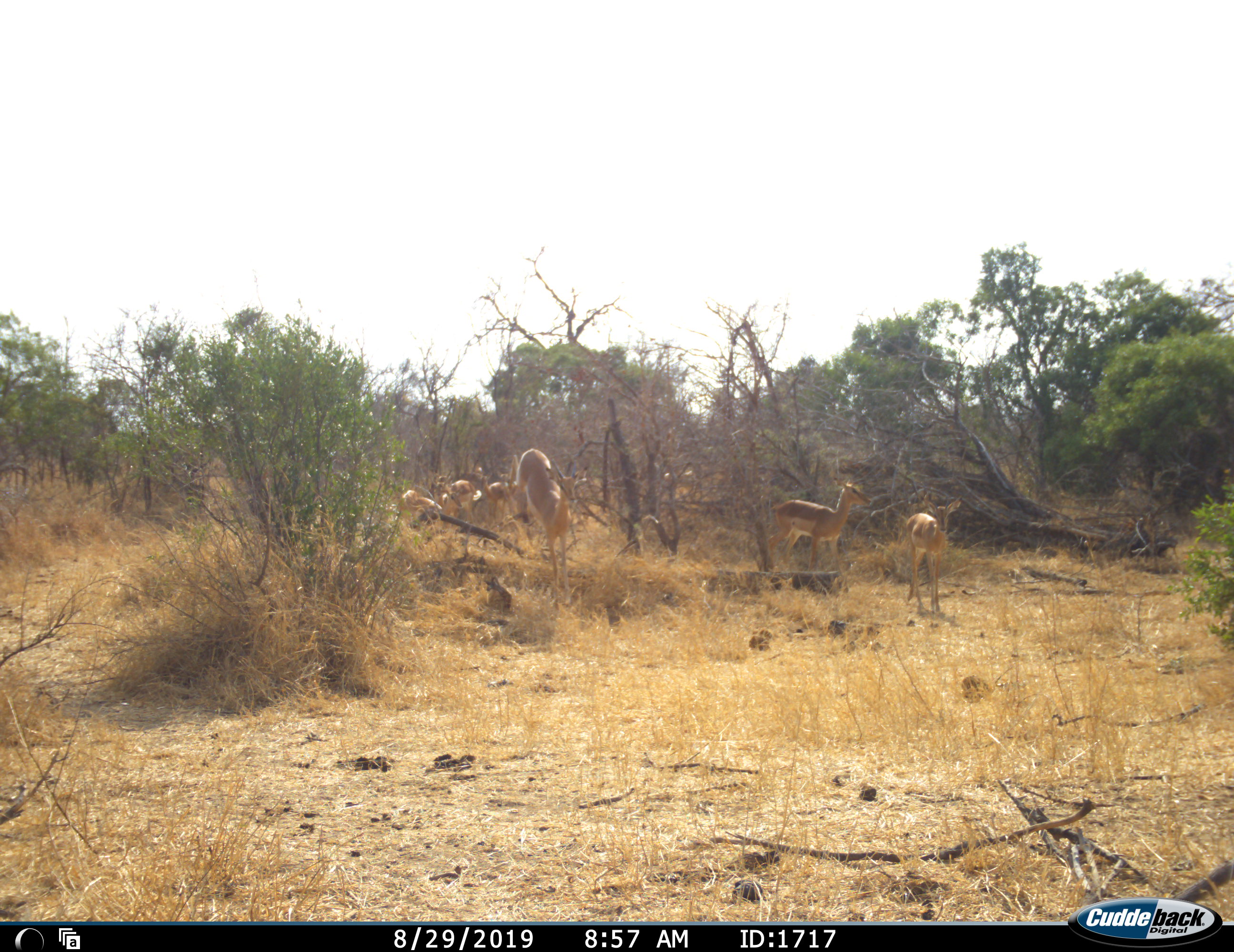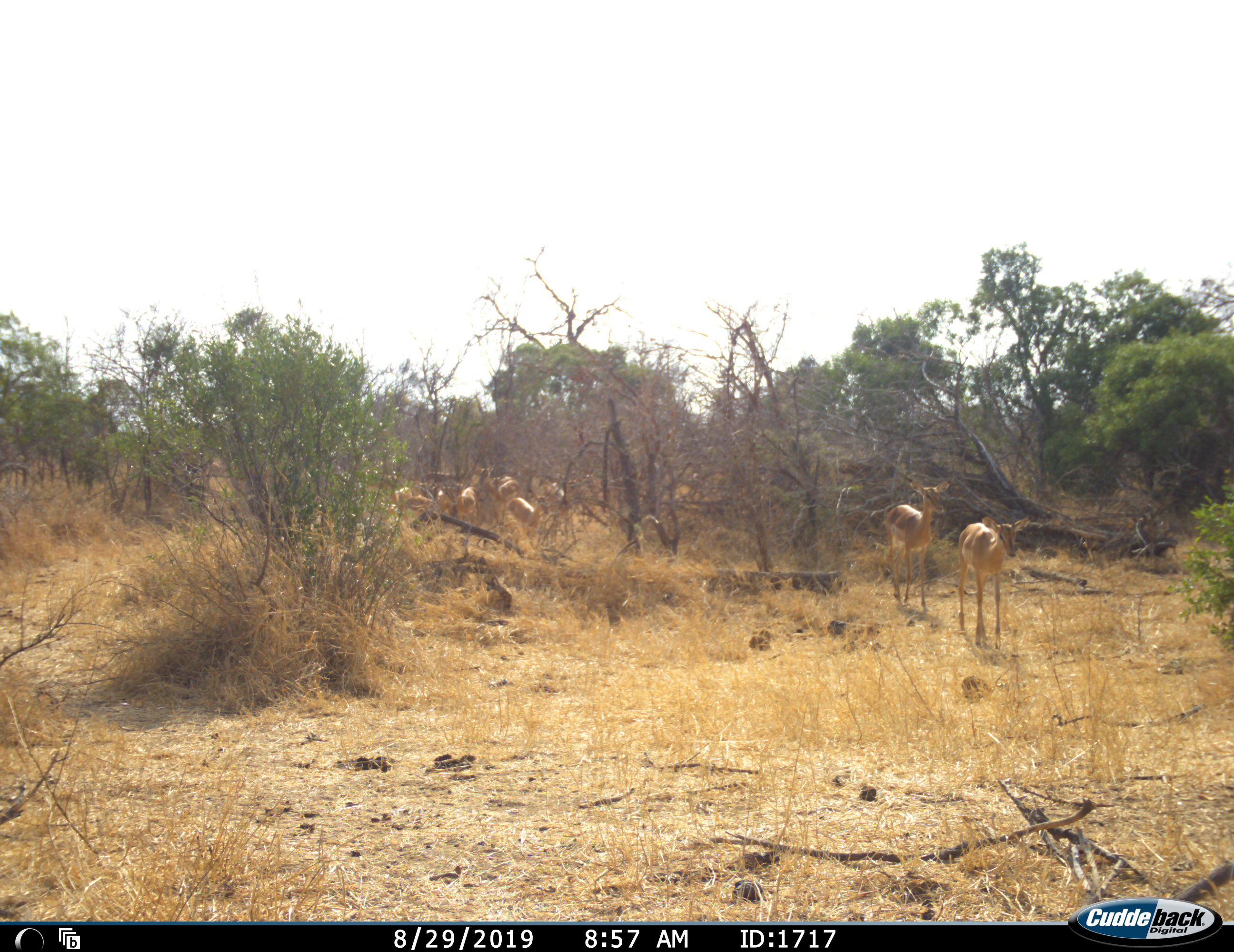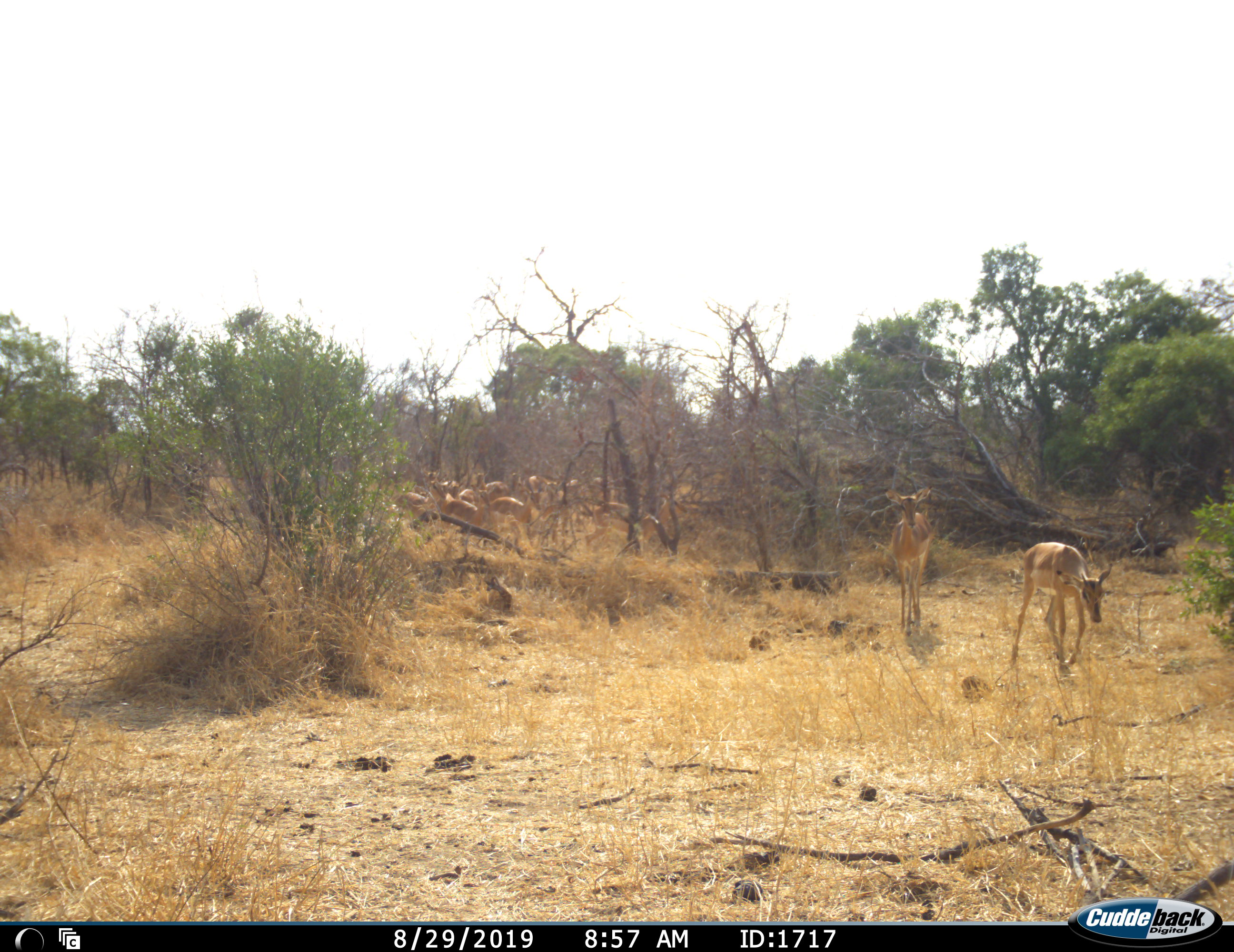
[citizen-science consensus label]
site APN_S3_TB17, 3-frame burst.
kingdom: Animalia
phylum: Chordata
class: Mammalia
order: Artiodactyla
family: Bovidae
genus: Aepyceros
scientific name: Aepyceros melampus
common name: impala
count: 11-50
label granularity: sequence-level